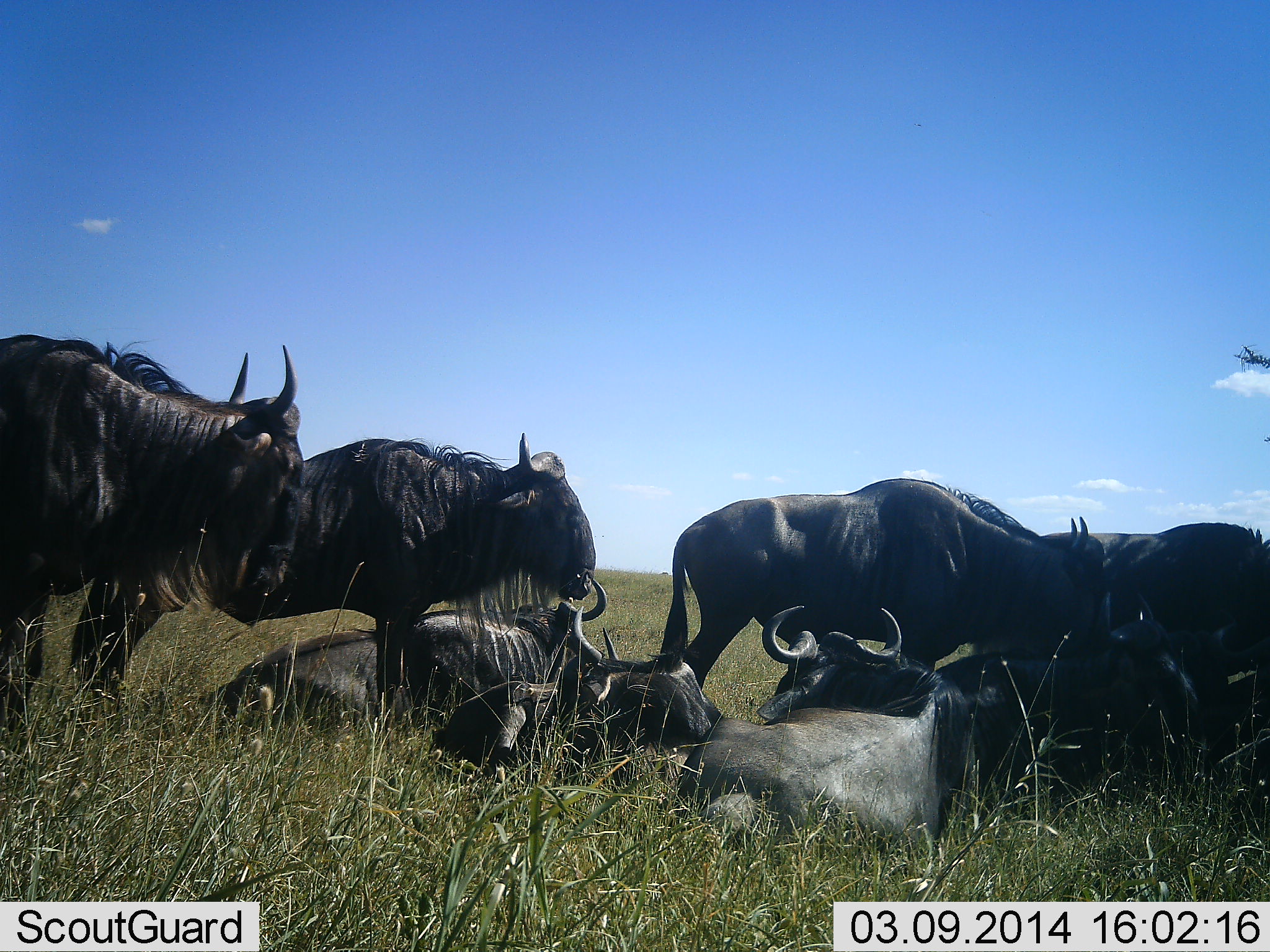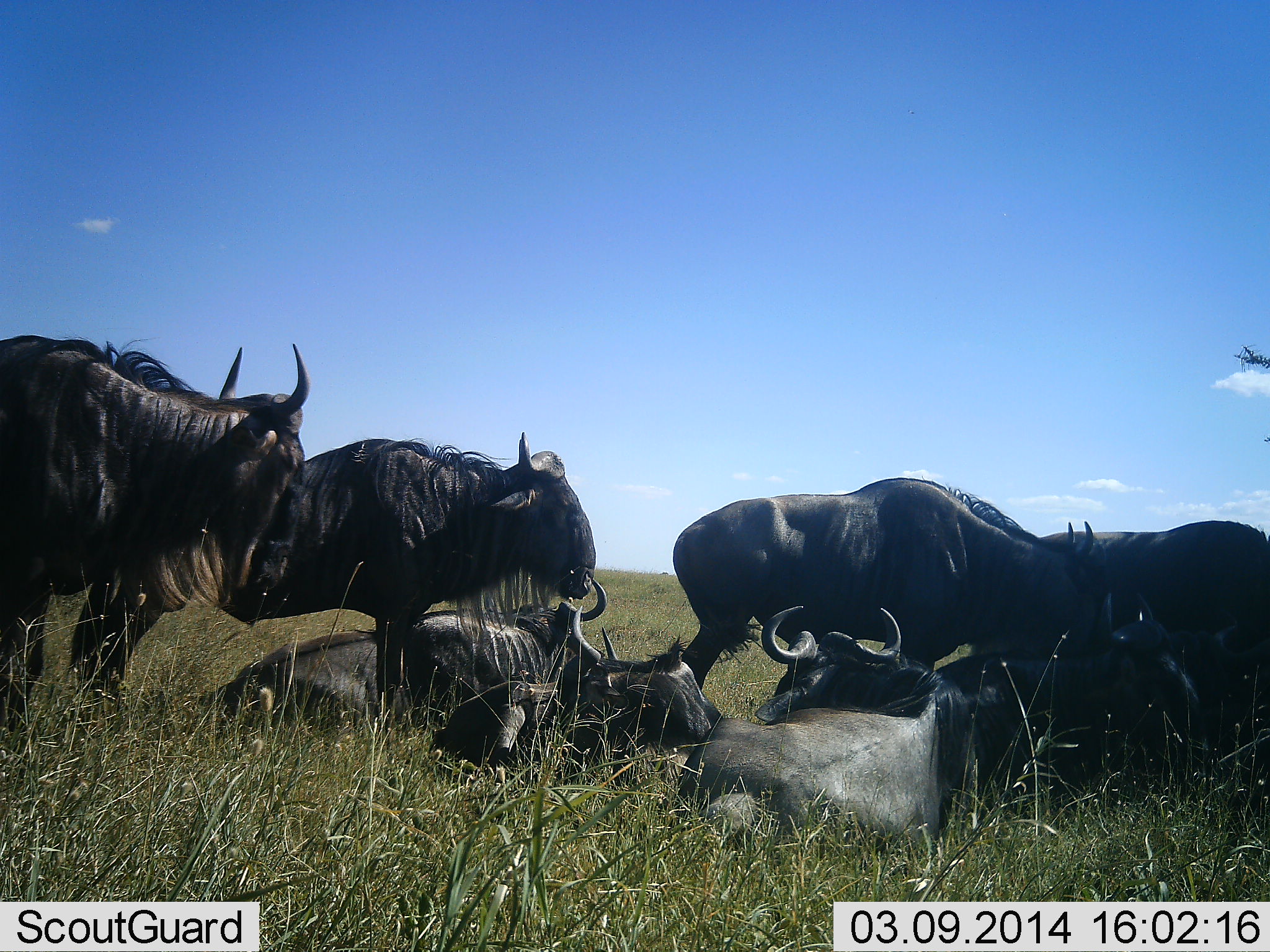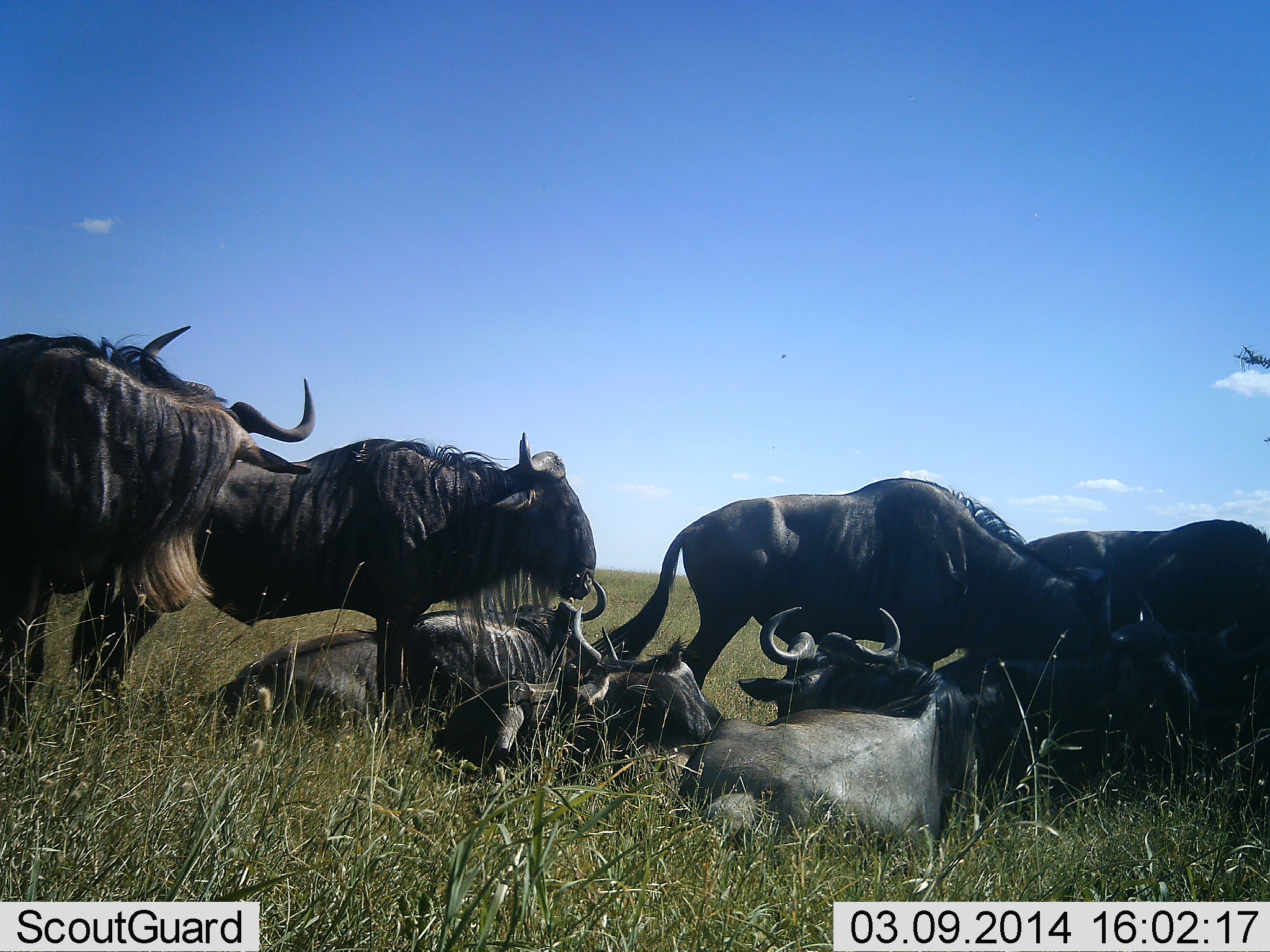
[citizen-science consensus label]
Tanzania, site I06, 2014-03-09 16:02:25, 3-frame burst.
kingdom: Animalia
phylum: Chordata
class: Mammalia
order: Artiodactyla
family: Bovidae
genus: Connochaetes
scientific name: Connochaetes taurinus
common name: blue wildebeest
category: wildebeest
Wildebeest (blue wildebeest) (Connochaetes taurinus), count 8. Behavior (volunteer vote fractions): standing 70%, resting 100%, moving 0%, interacting 0%. Young present (vote fraction): 0%. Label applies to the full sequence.